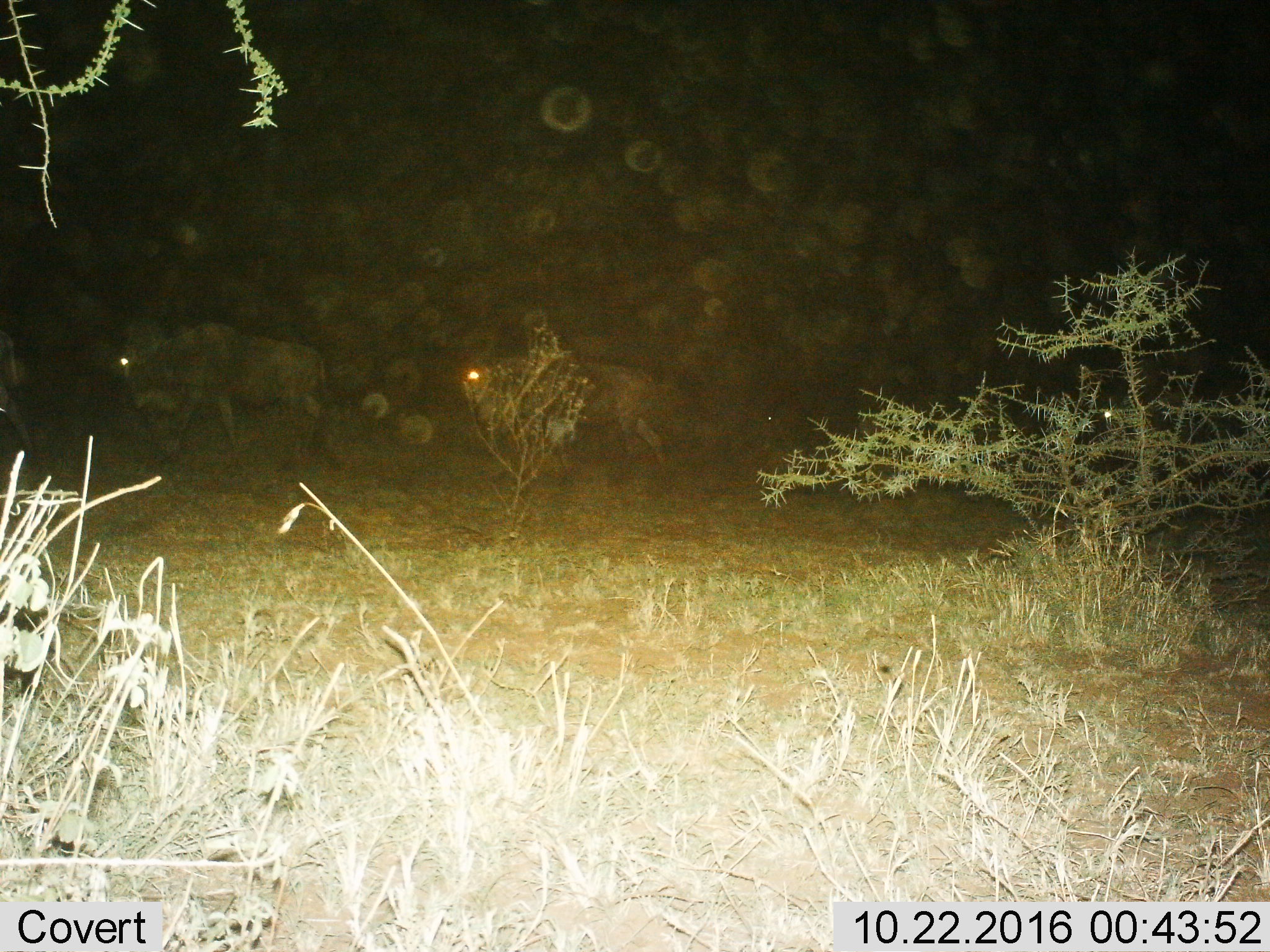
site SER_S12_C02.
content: unidentified animal